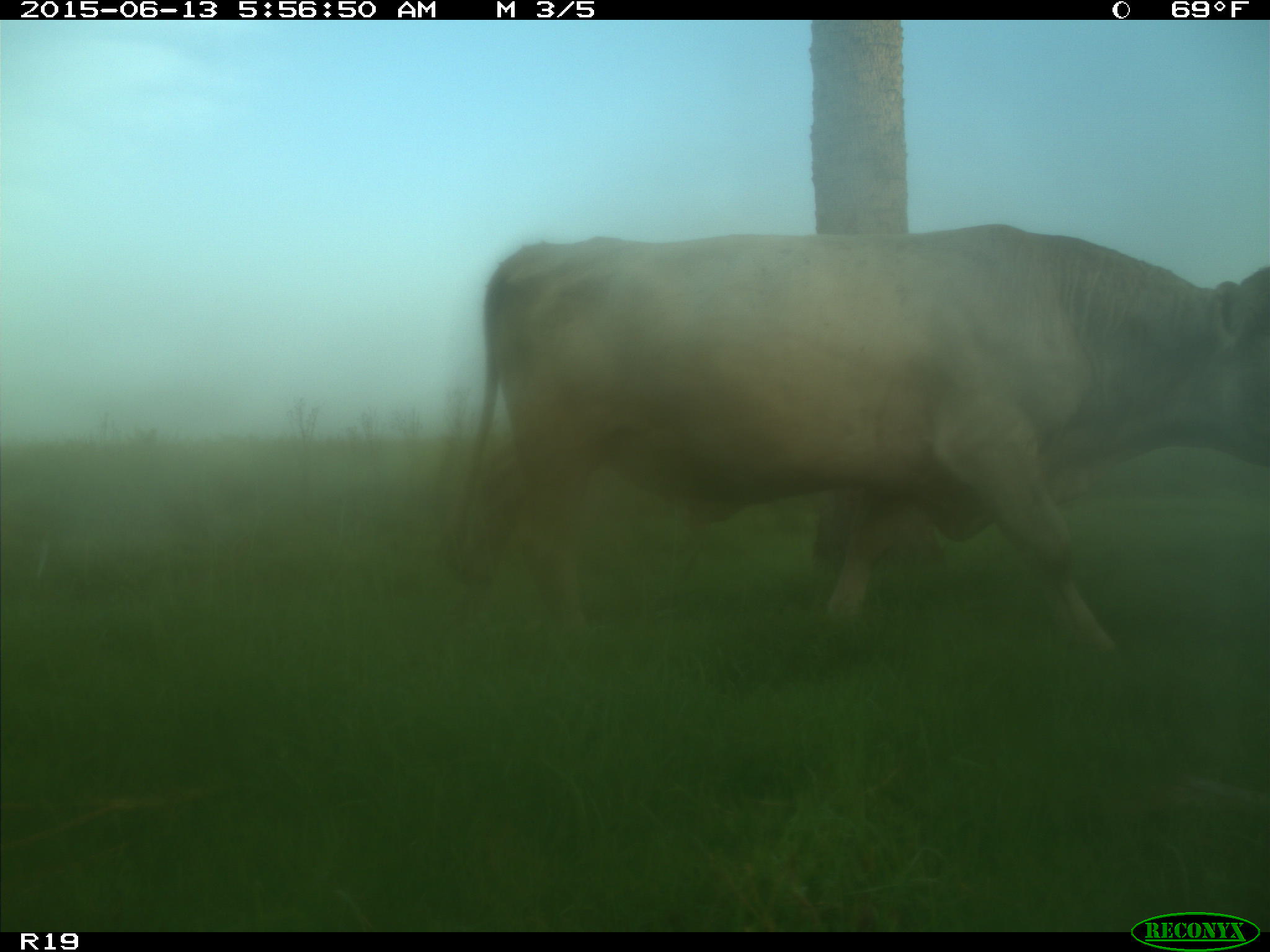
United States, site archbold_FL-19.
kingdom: Animalia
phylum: Chordata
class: Mammalia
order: Artiodactyla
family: Bovidae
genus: Bos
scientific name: Bos taurus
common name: domestic cow